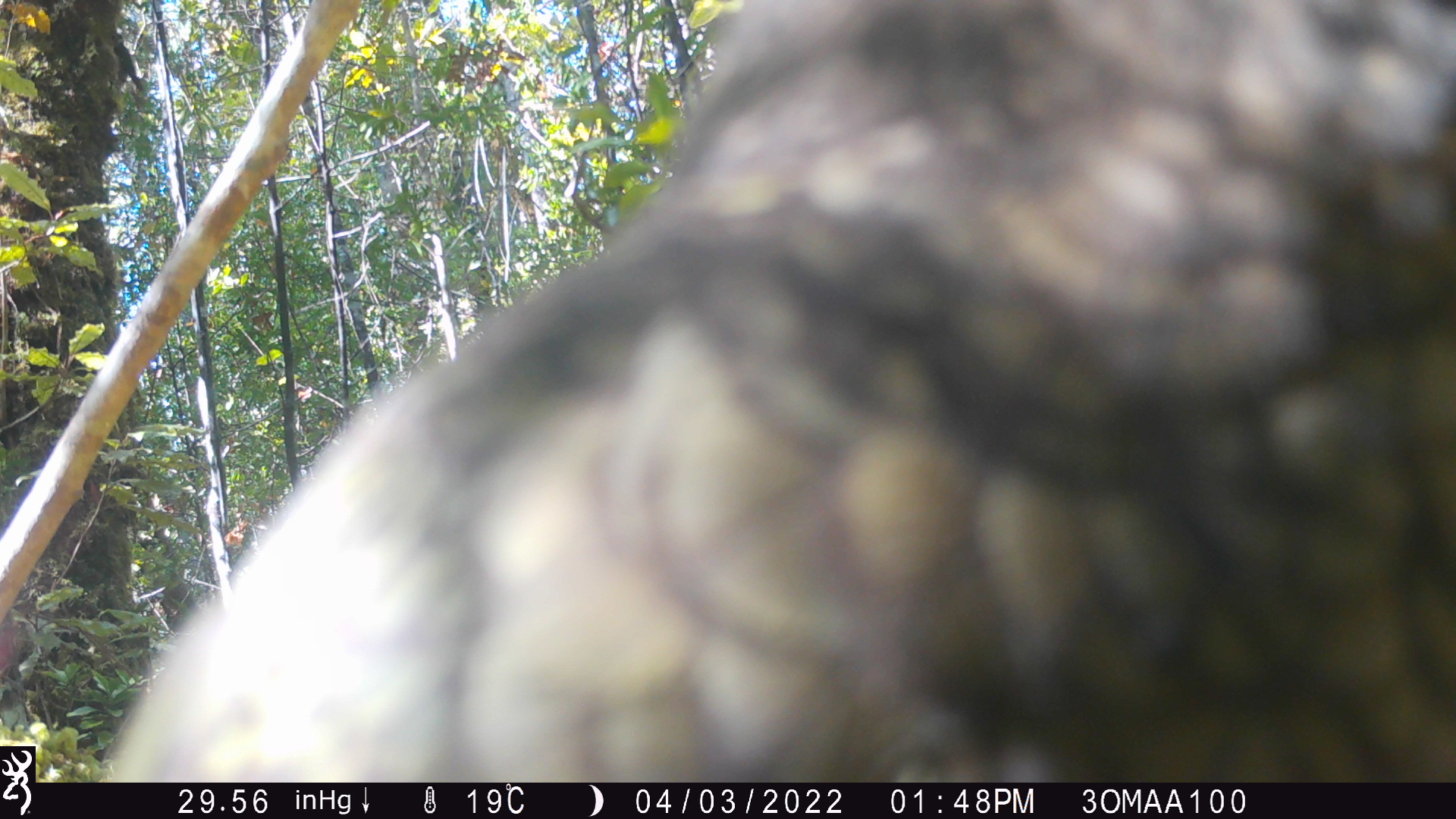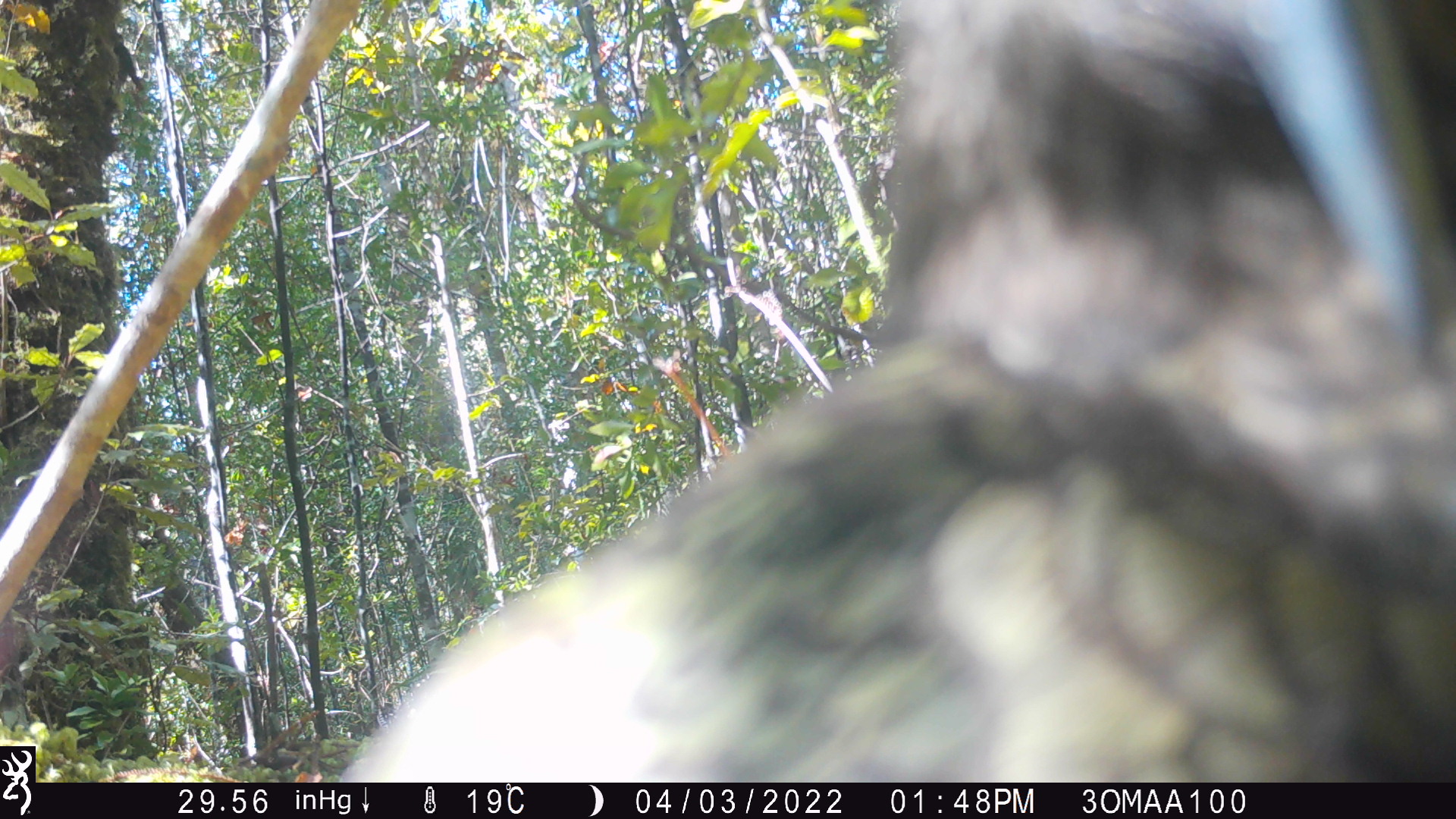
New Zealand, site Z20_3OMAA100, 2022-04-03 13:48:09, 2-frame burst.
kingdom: Animalia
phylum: Chordata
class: Aves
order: Psittaciformes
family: Strigopidae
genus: Nestor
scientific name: Nestor notabilis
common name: kea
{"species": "kea (Nestor notabilis)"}